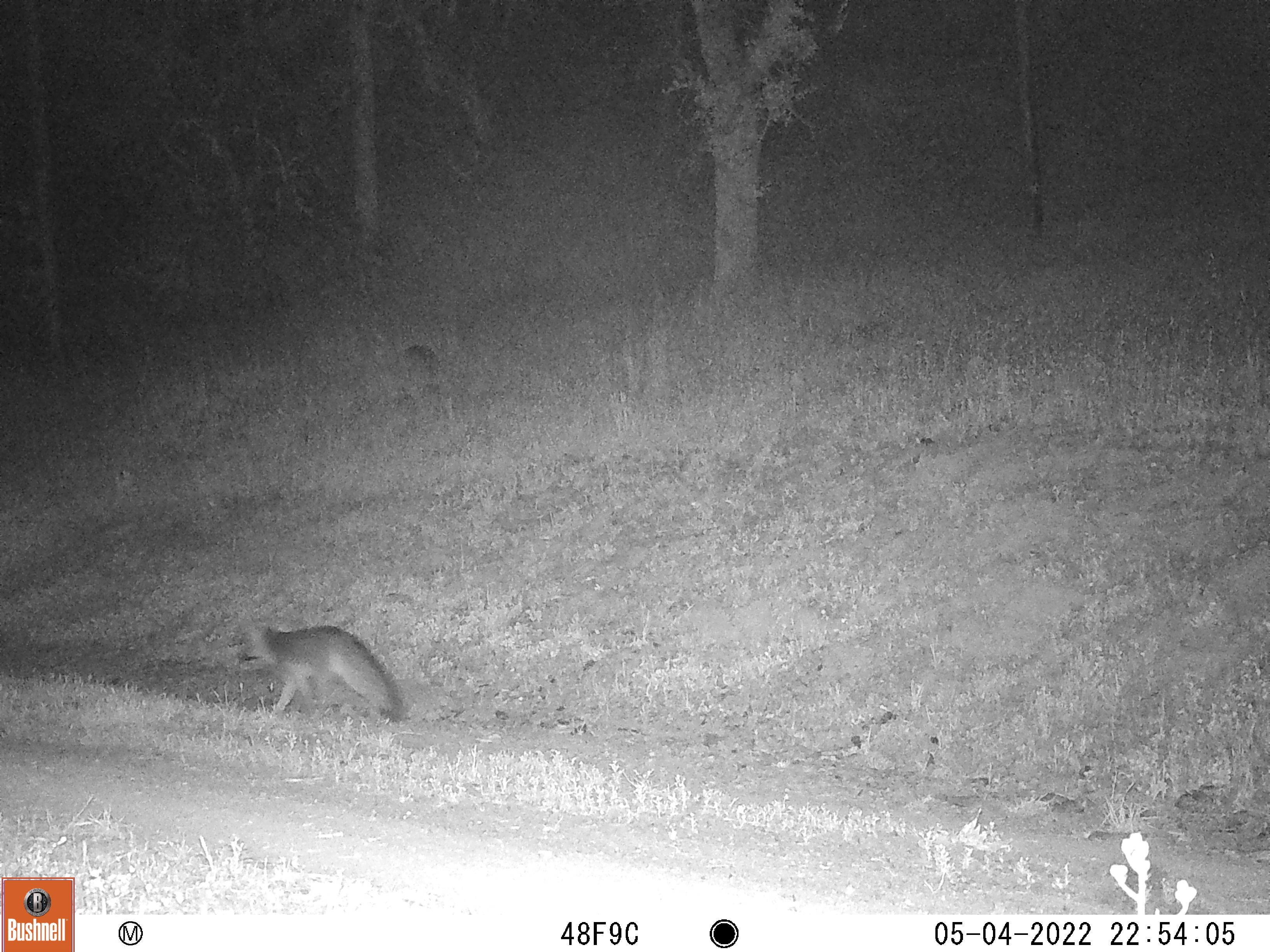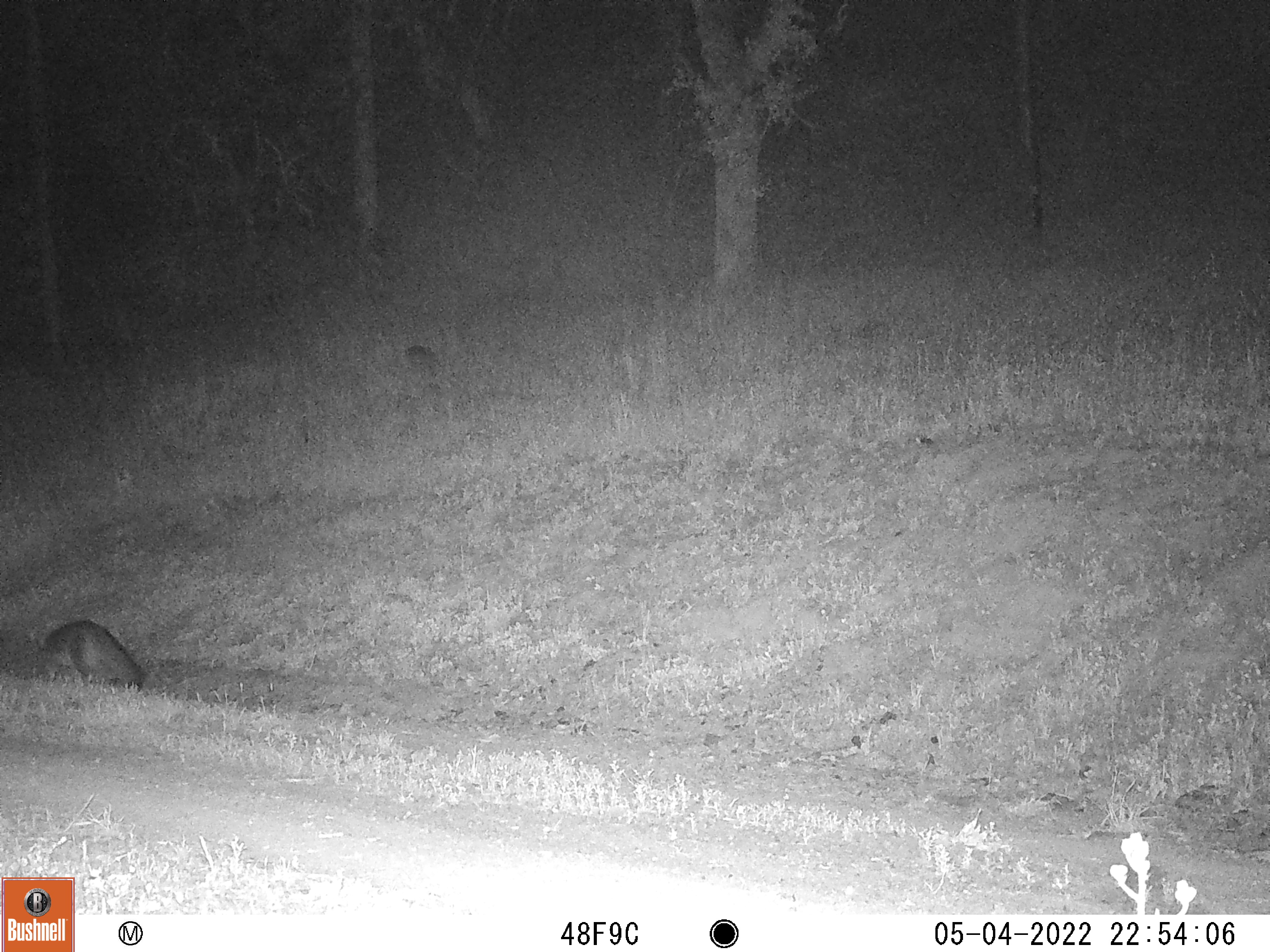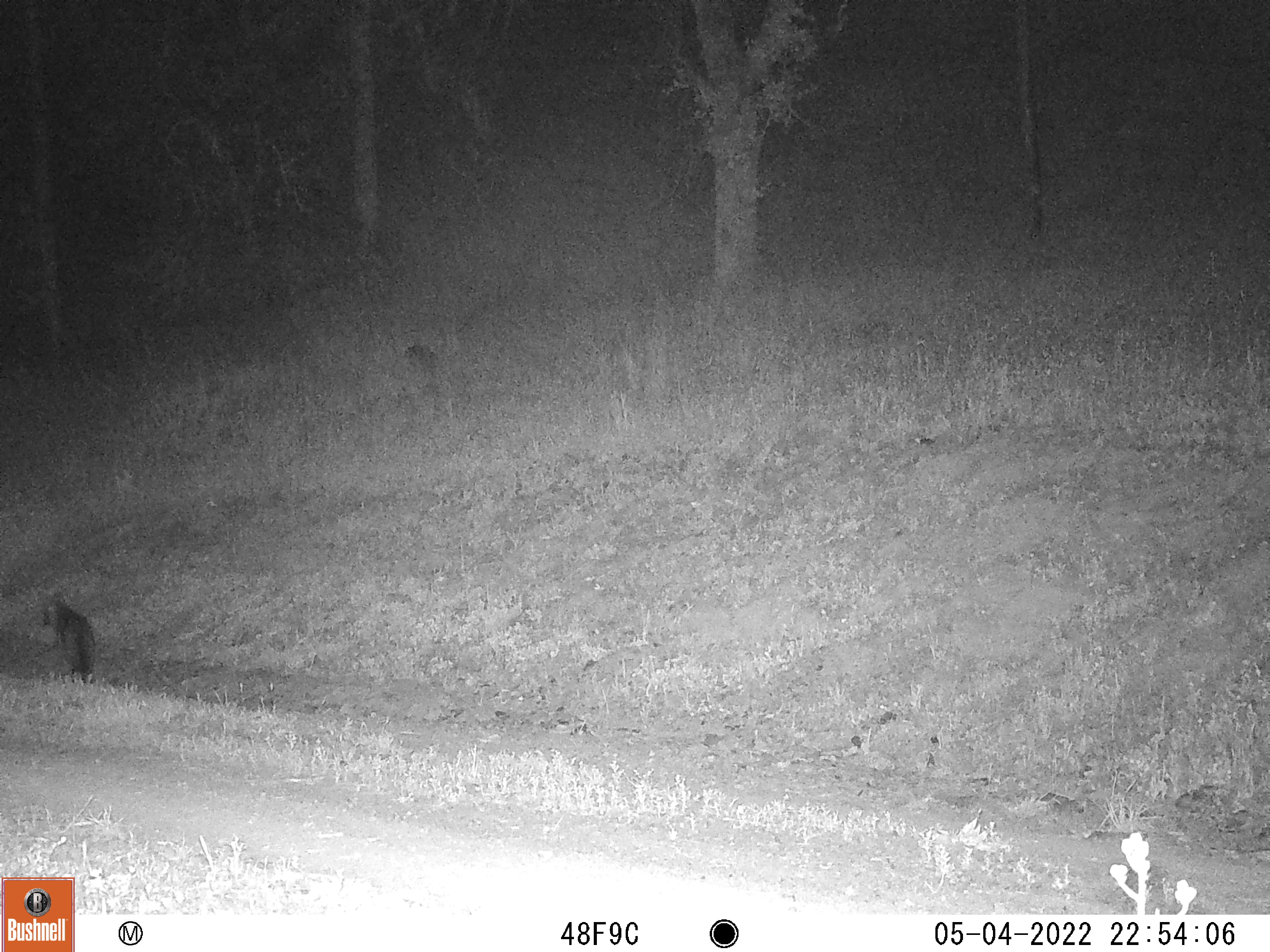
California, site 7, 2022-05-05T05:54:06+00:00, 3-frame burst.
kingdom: Animalia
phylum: Chordata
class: Mammalia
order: Carnivora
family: Canidae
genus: Urocyon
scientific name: Urocyon cinereoargenteus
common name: gray fox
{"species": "gray fox (Urocyon cinereoargenteus)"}